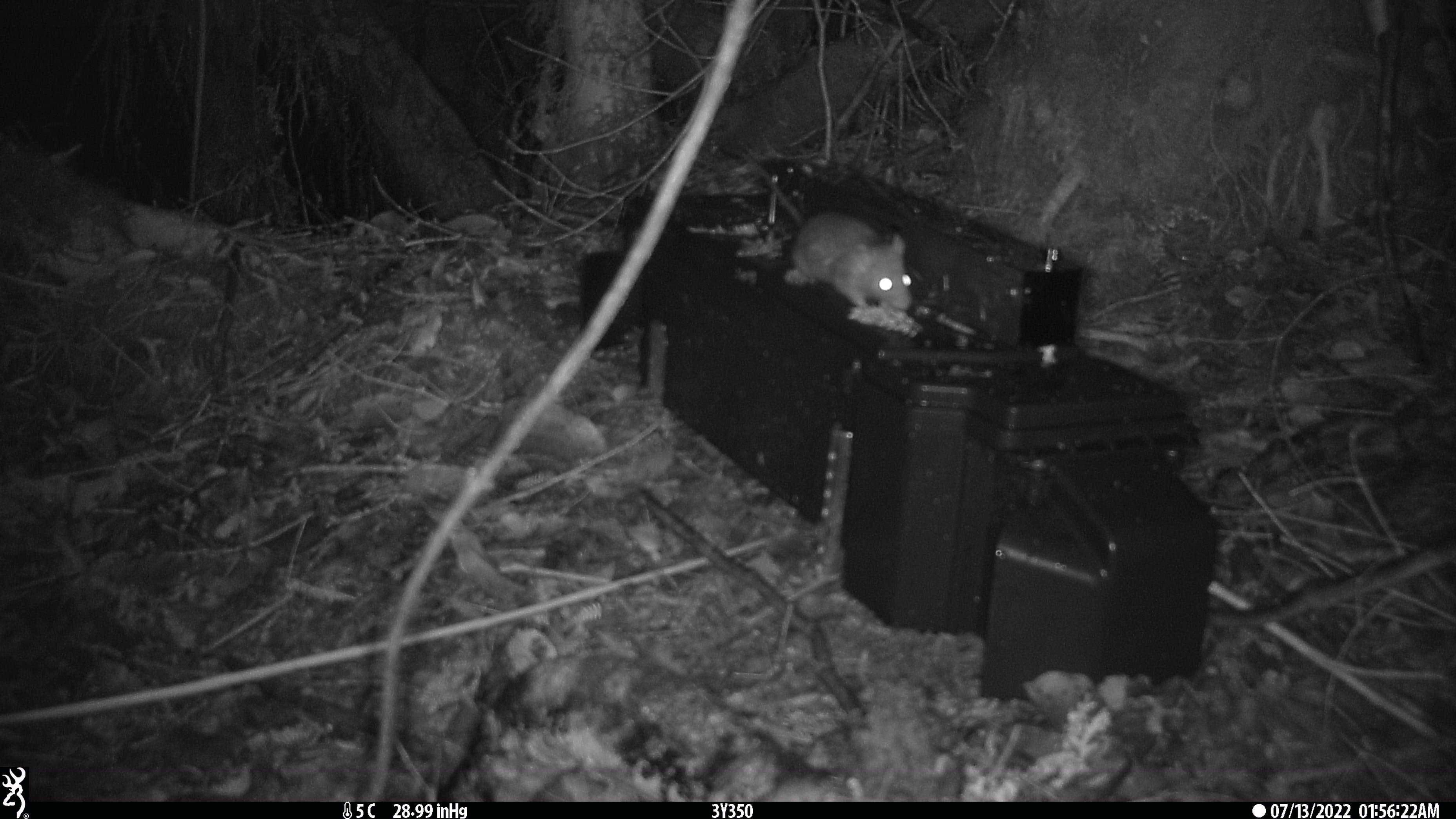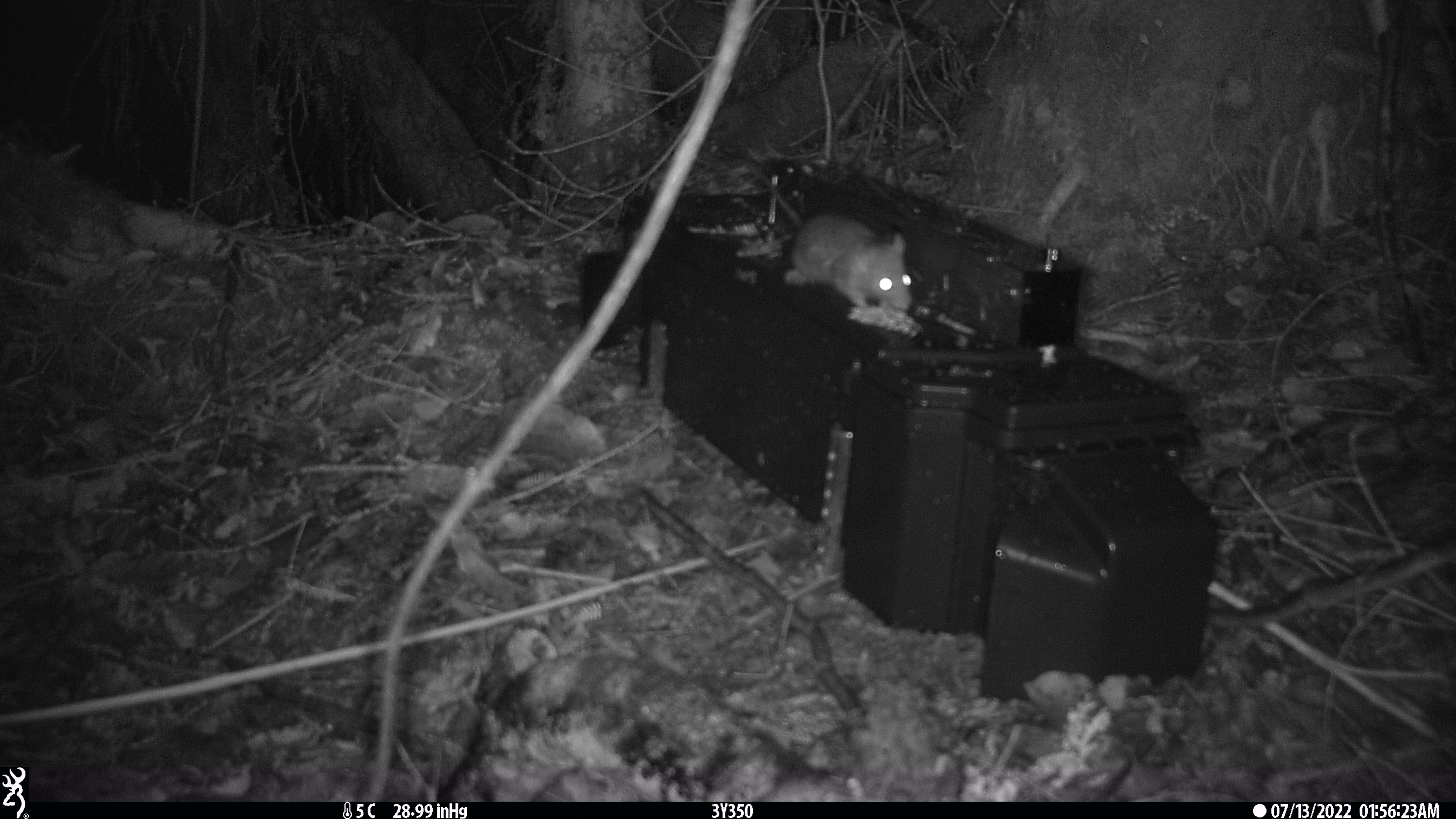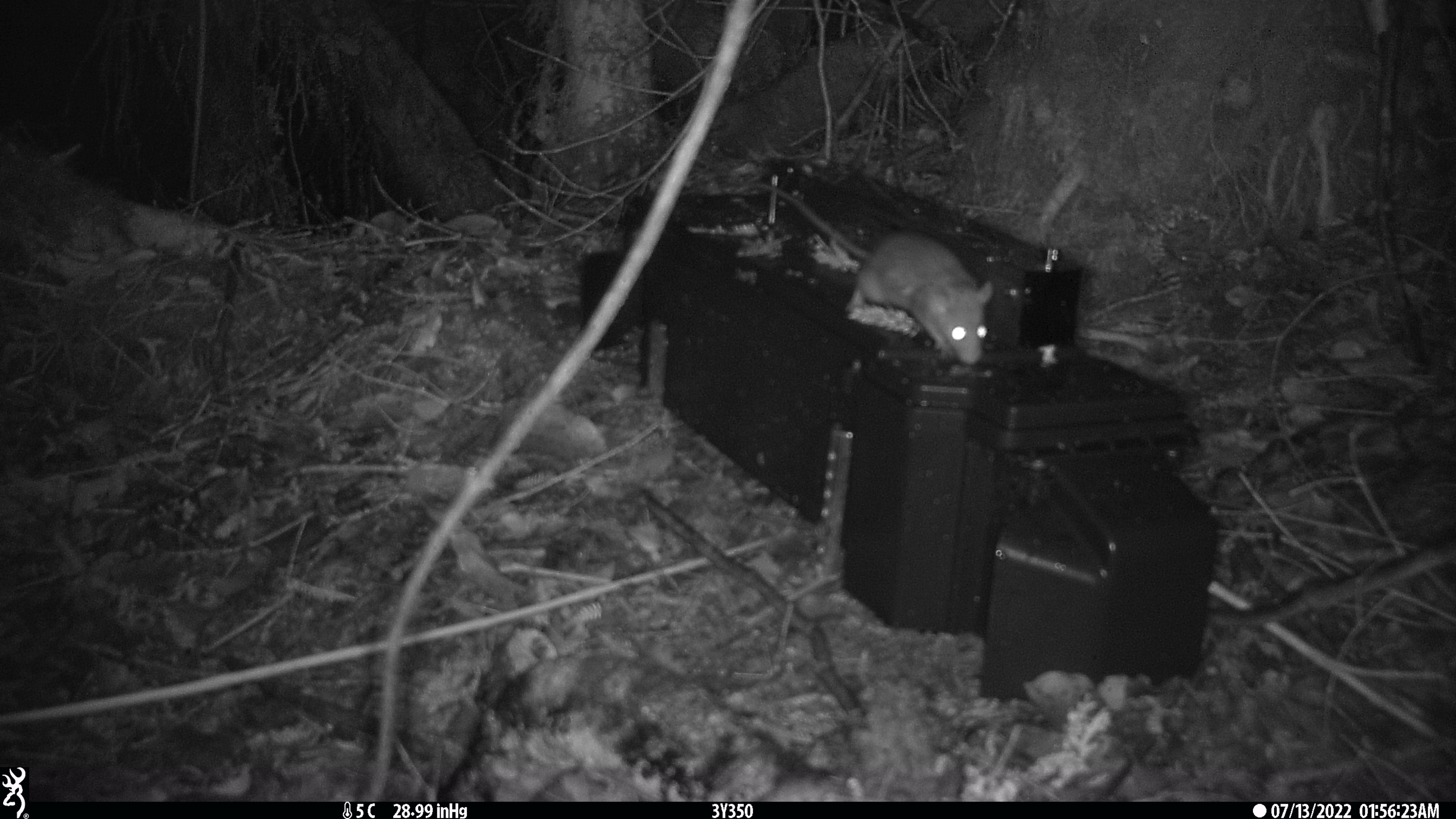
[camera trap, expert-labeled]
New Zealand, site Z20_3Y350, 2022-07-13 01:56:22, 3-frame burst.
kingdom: Animalia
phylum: Chordata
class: Mammalia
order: Rodentia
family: Muridae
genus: Rattus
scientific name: Rattus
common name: rat